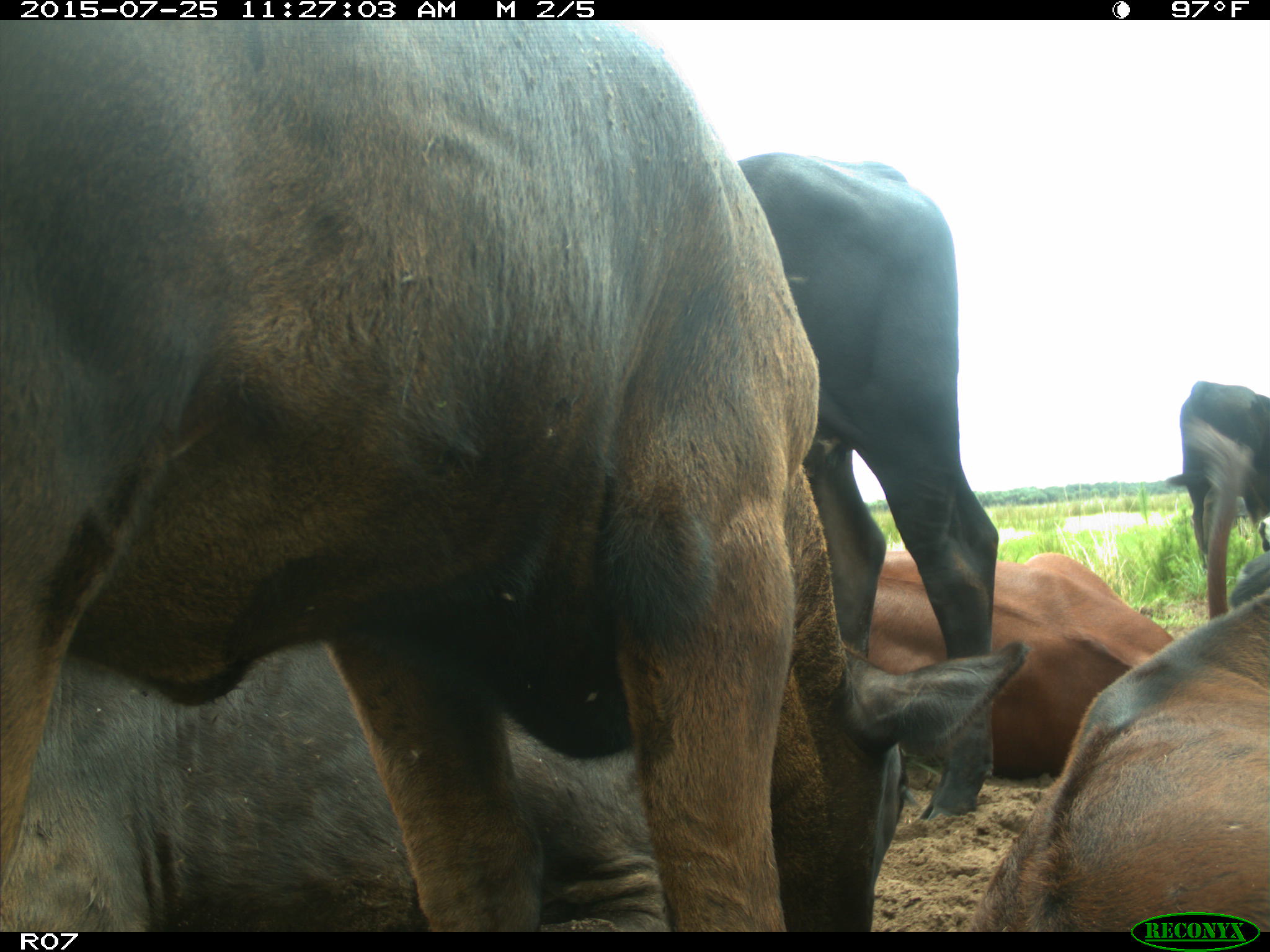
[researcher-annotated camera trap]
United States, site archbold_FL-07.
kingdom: Animalia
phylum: Chordata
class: Mammalia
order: Artiodactyla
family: Bovidae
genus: Bos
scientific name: Bos taurus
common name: domestic cow